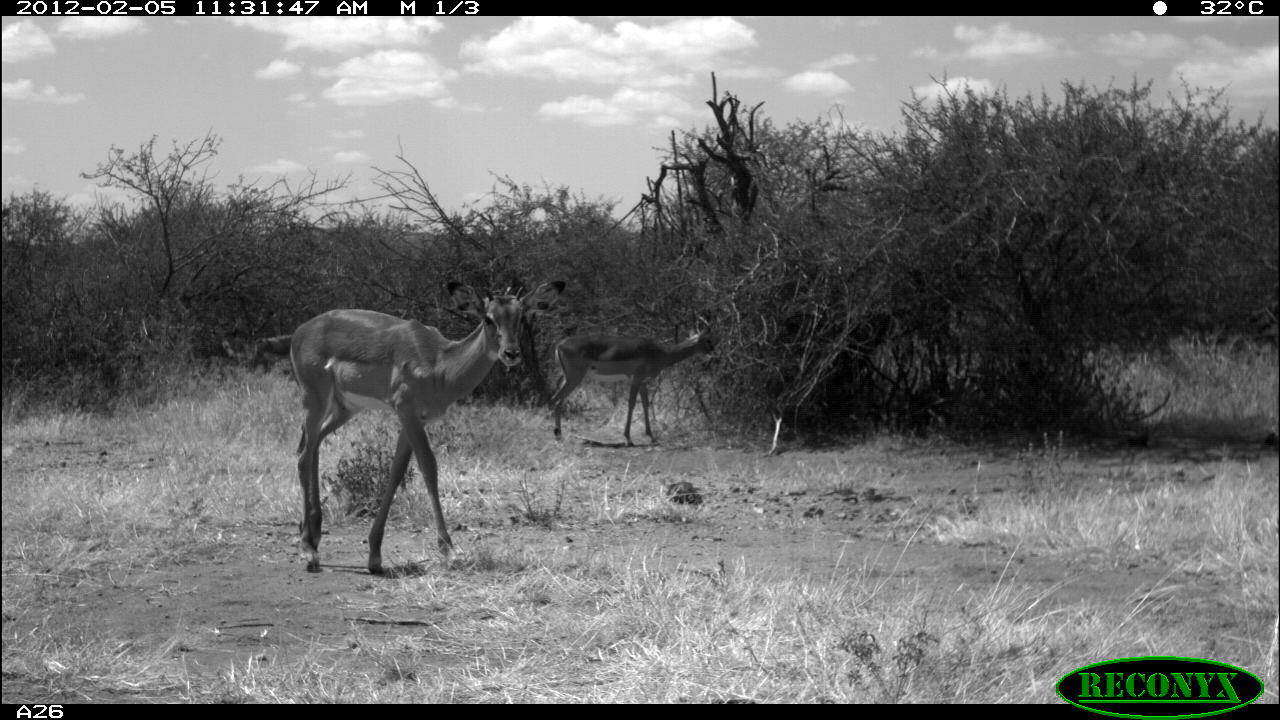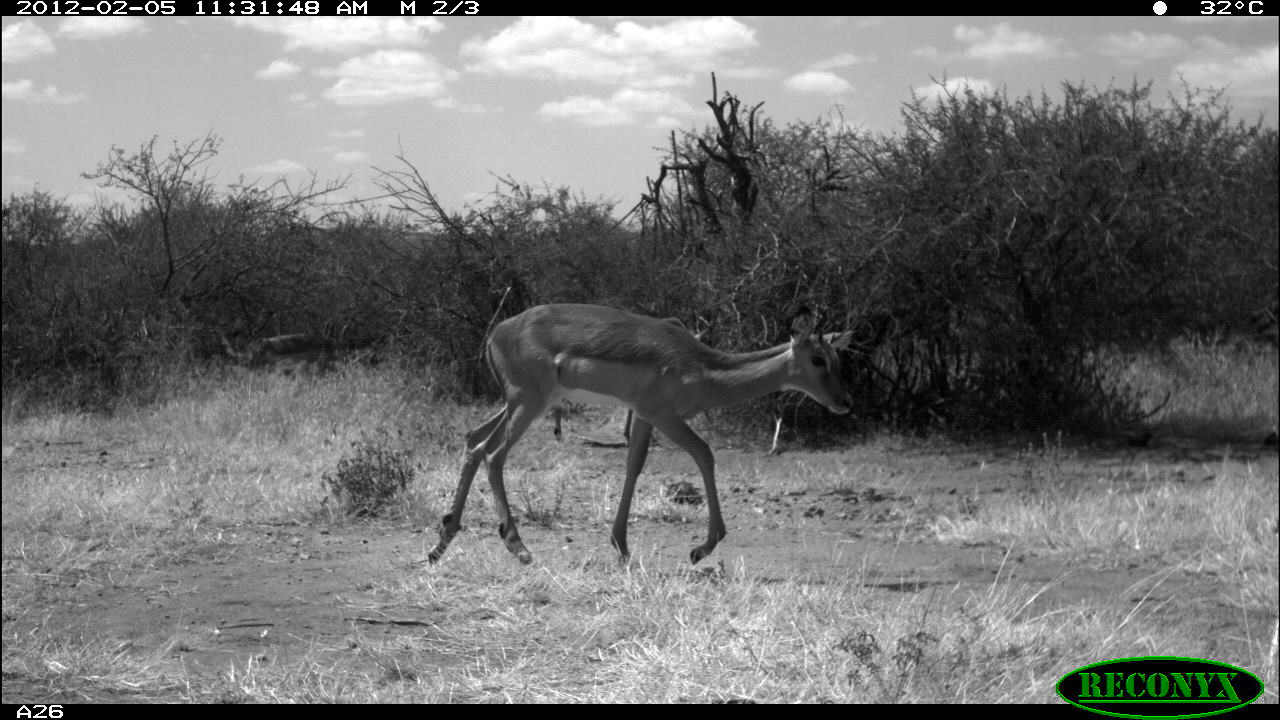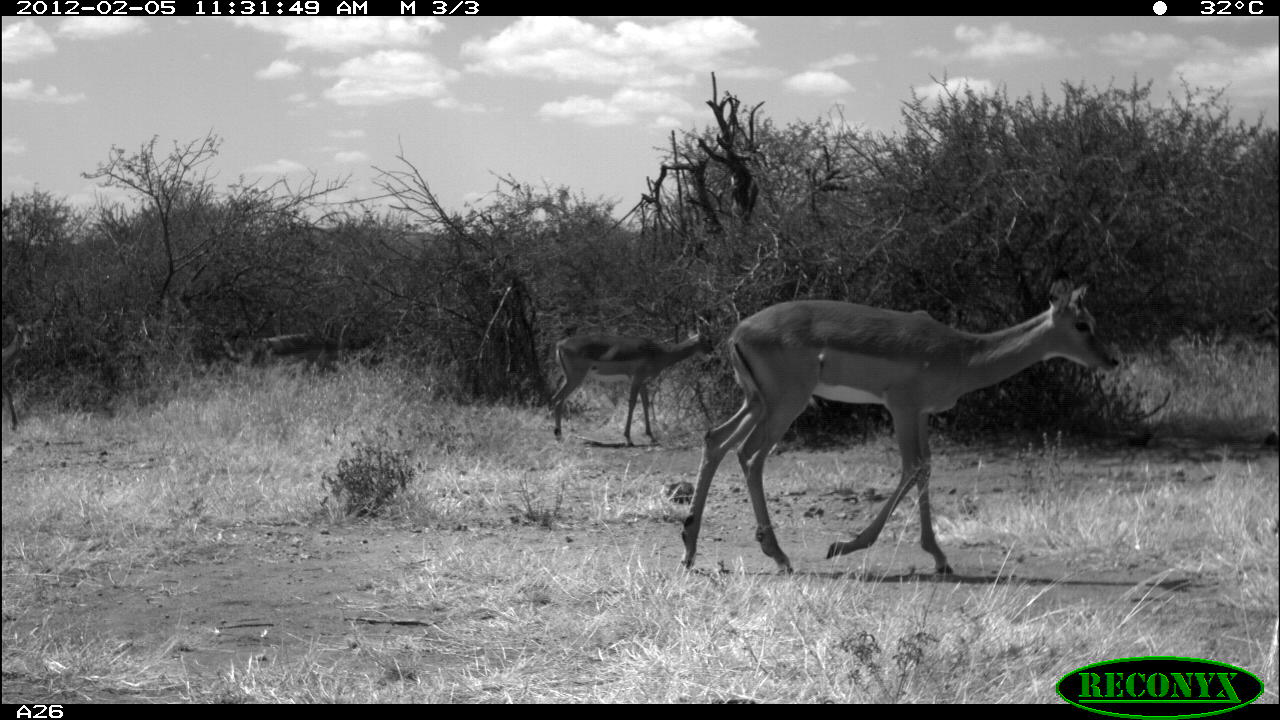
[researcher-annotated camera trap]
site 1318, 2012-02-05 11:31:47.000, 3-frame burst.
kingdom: Animalia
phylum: Chordata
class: Mammalia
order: Artiodactyla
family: Bovidae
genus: Aepyceros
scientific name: Aepyceros melampus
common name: impala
Aepyceros melampus (impala), count 3.